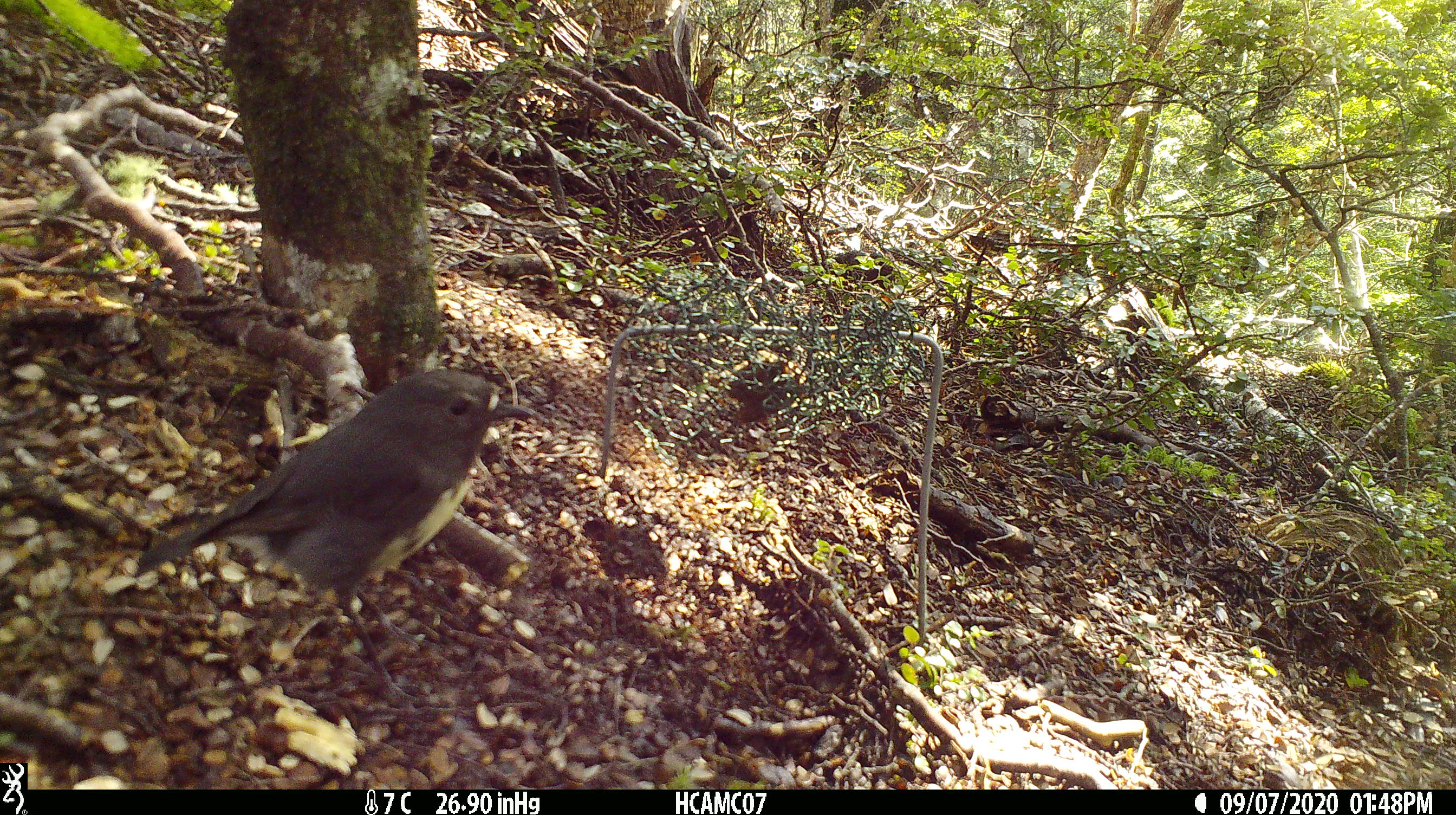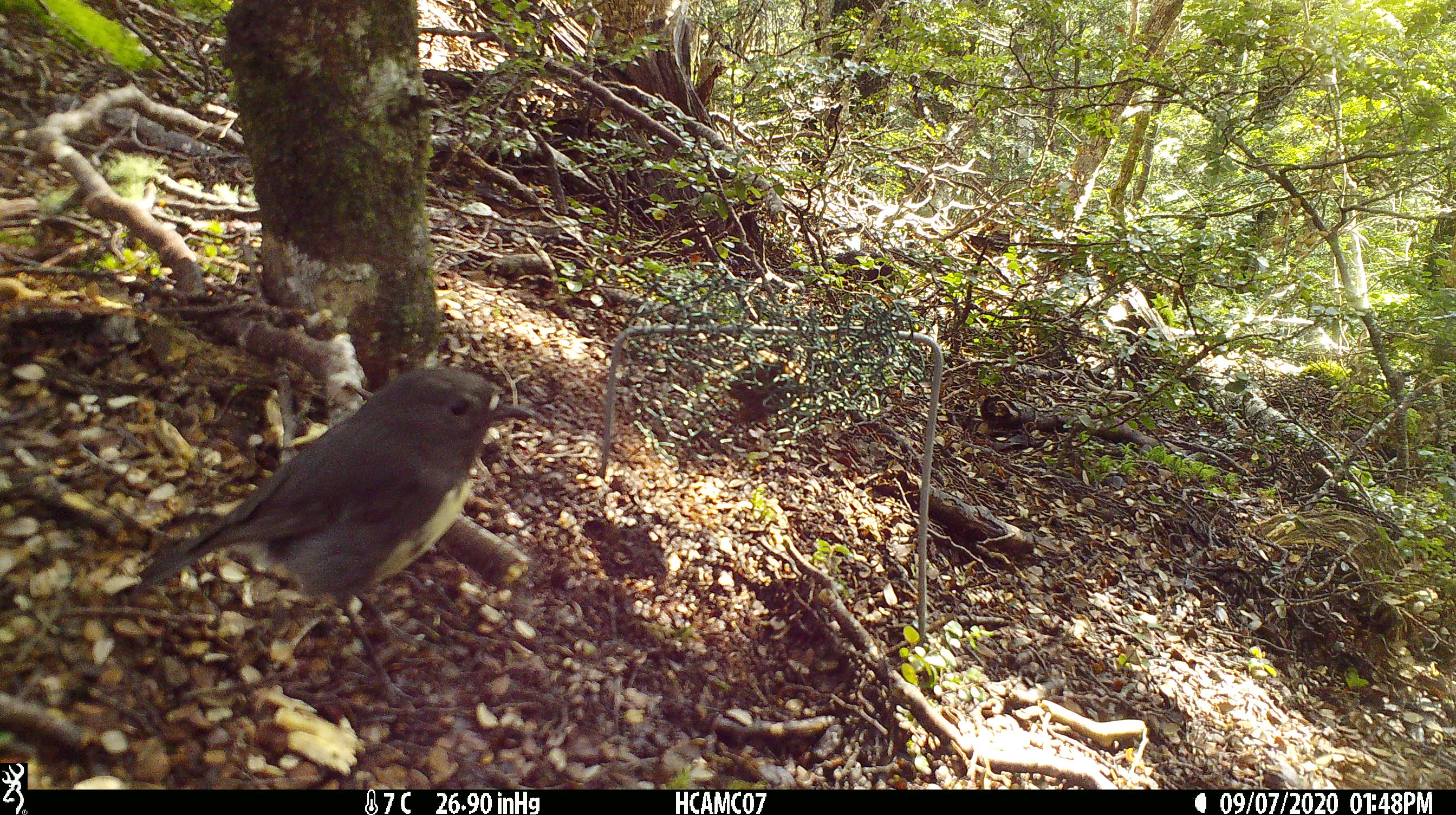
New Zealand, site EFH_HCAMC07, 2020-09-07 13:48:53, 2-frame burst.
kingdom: Animalia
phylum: Chordata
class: Aves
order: Passeriformes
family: Petroicidae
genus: Petroica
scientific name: Petroica australis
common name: new zealand robin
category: robin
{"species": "robin (new zealand robin) (Petroica australis)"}